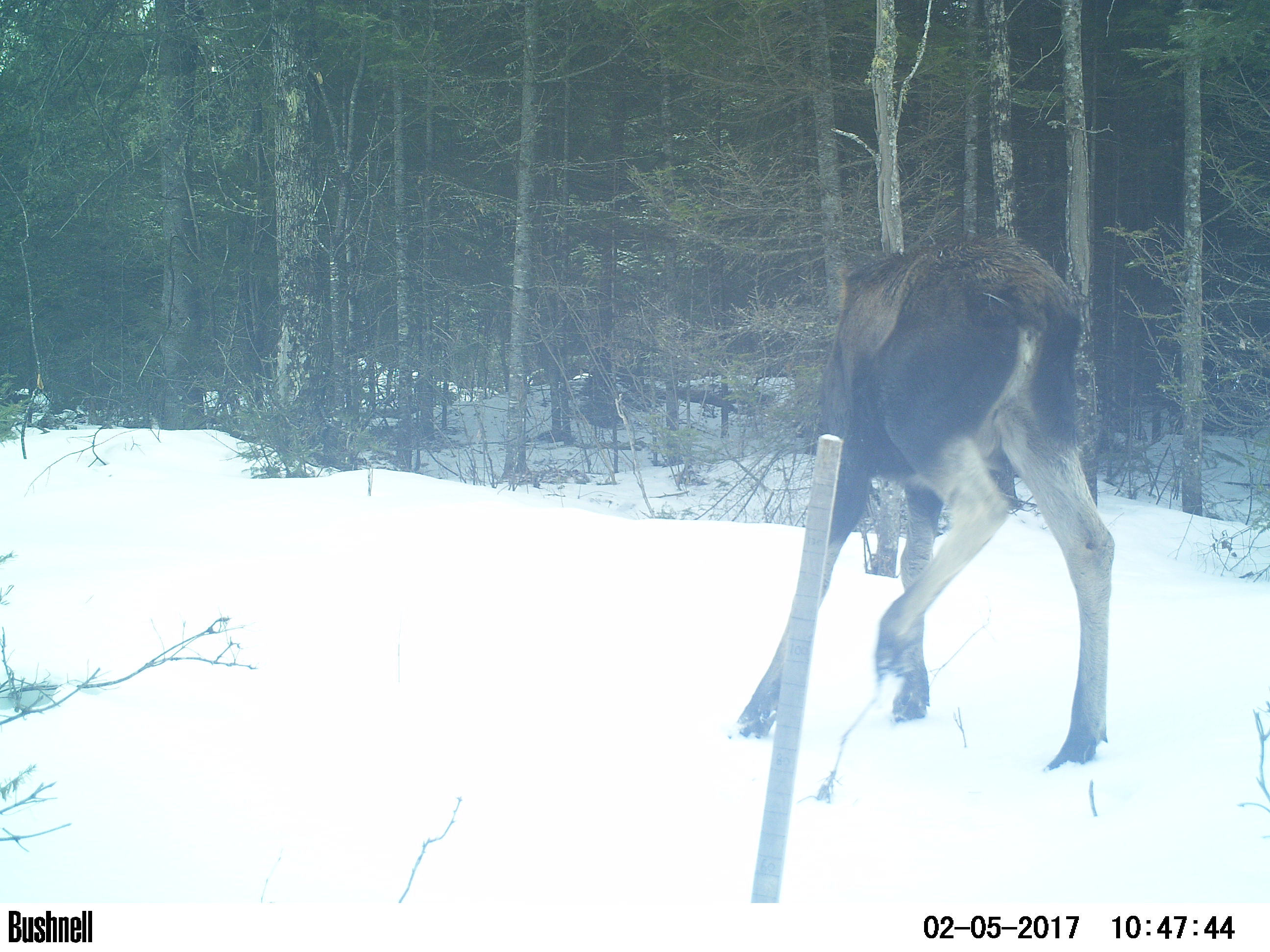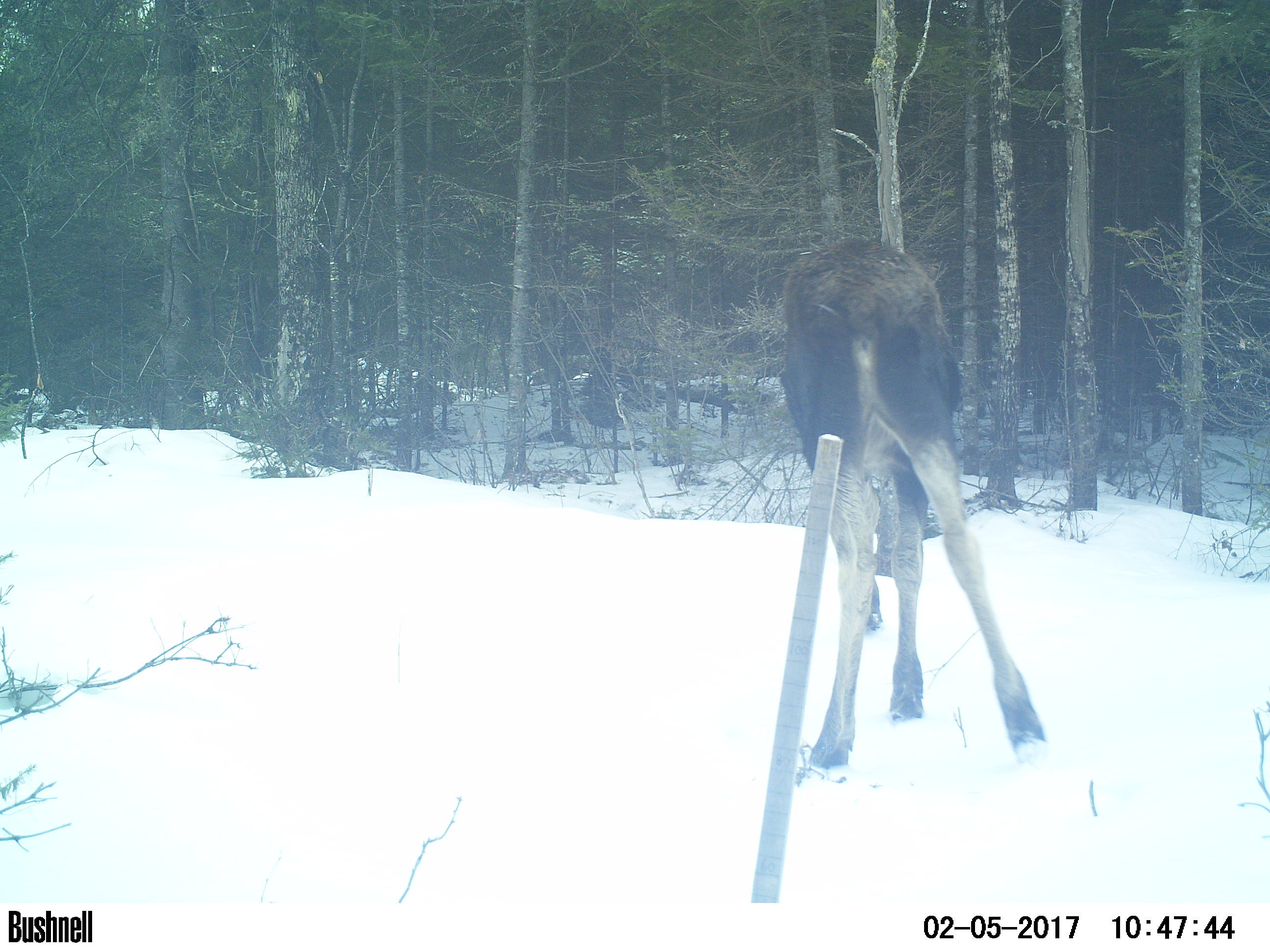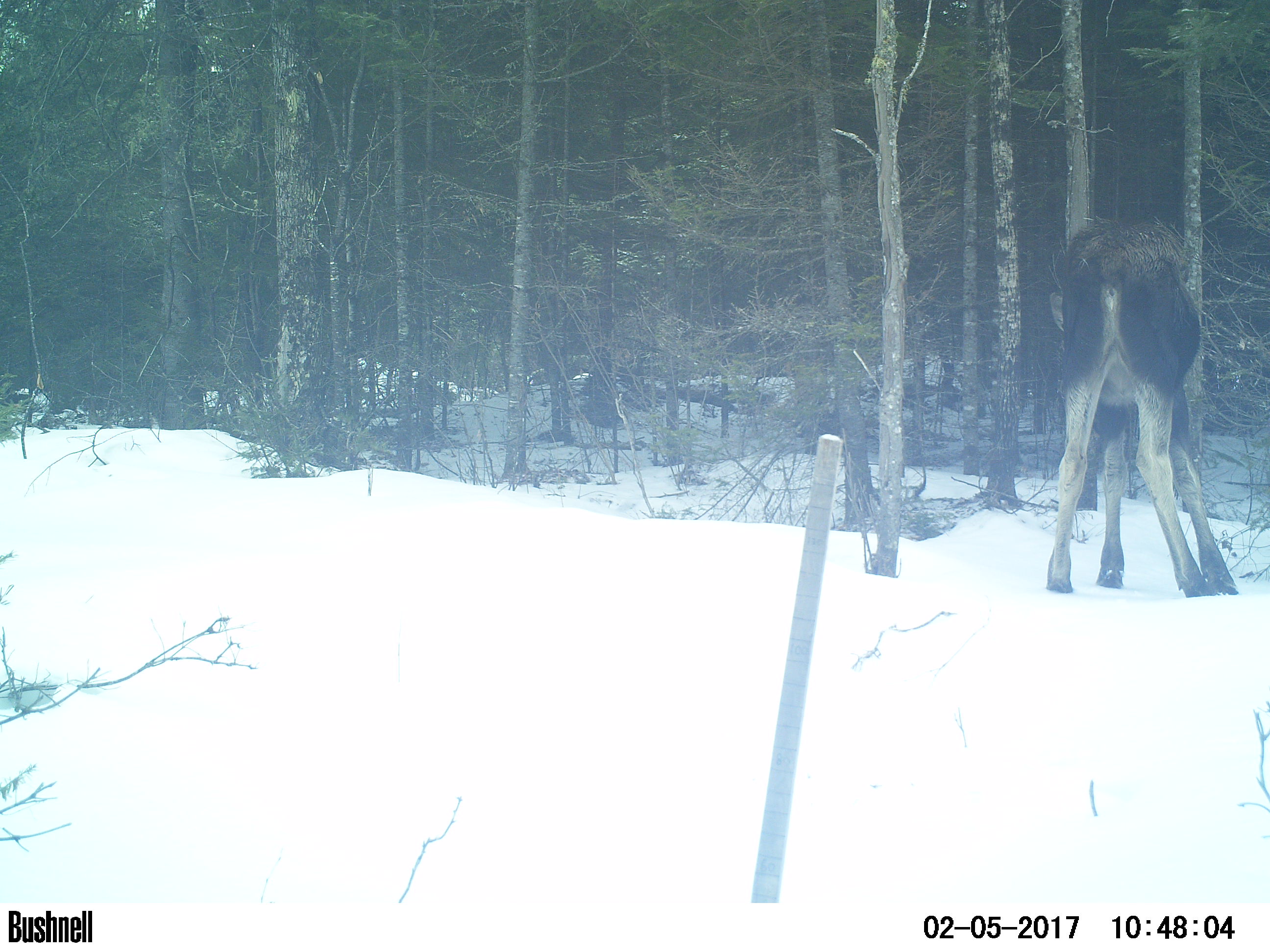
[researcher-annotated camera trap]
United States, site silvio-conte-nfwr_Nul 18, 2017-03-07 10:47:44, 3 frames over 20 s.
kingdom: Animalia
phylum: Chordata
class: Mammalia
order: Artiodactyla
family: Cervidae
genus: Alces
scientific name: Alces alces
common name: moose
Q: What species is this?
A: Moose (Alces alces).